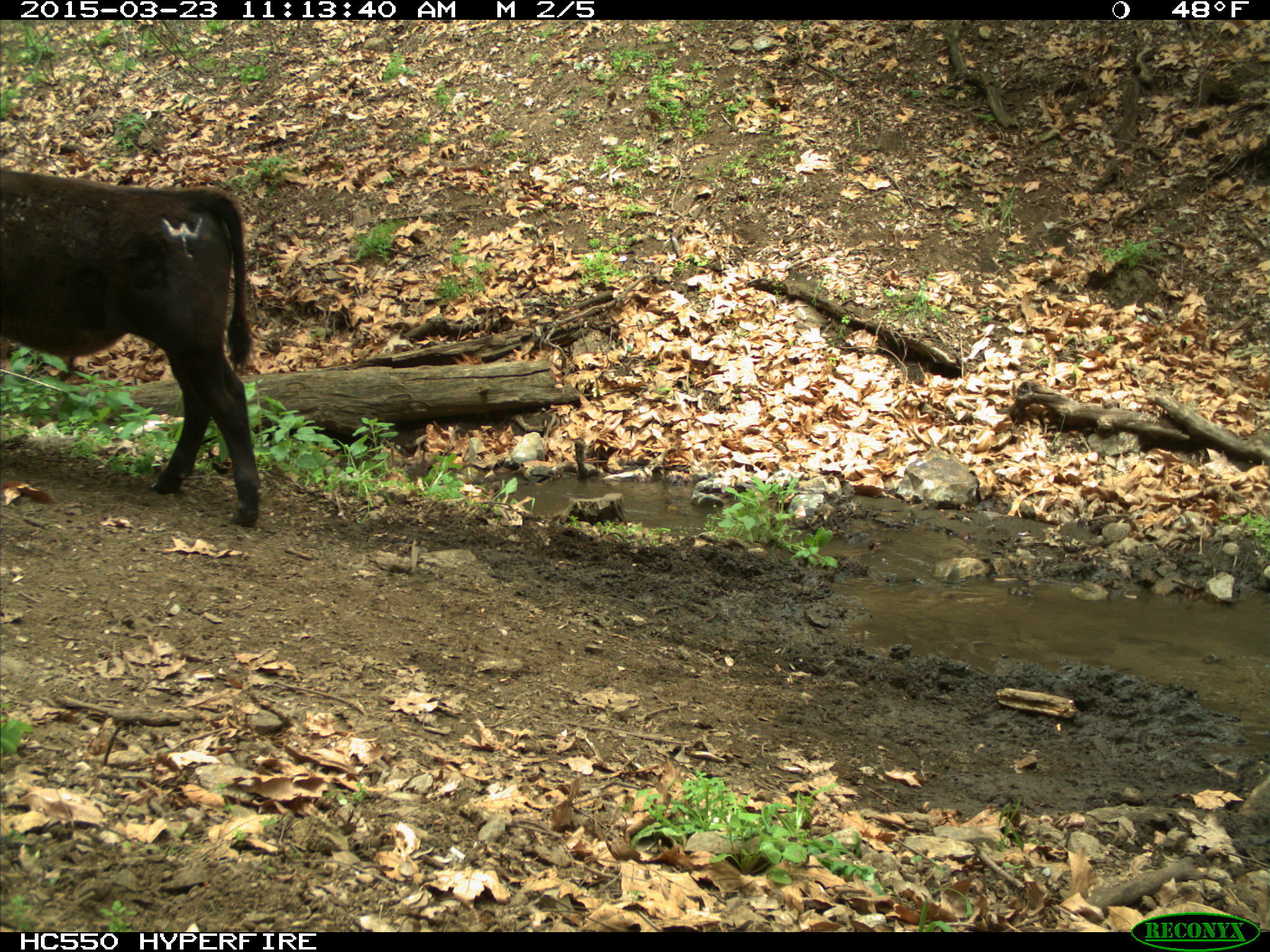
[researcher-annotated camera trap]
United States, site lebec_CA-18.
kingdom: Animalia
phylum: Chordata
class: Mammalia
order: Artiodactyla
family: Bovidae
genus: Bos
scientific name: Bos taurus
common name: domestic cow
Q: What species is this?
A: Bos taurus (domestic cow).